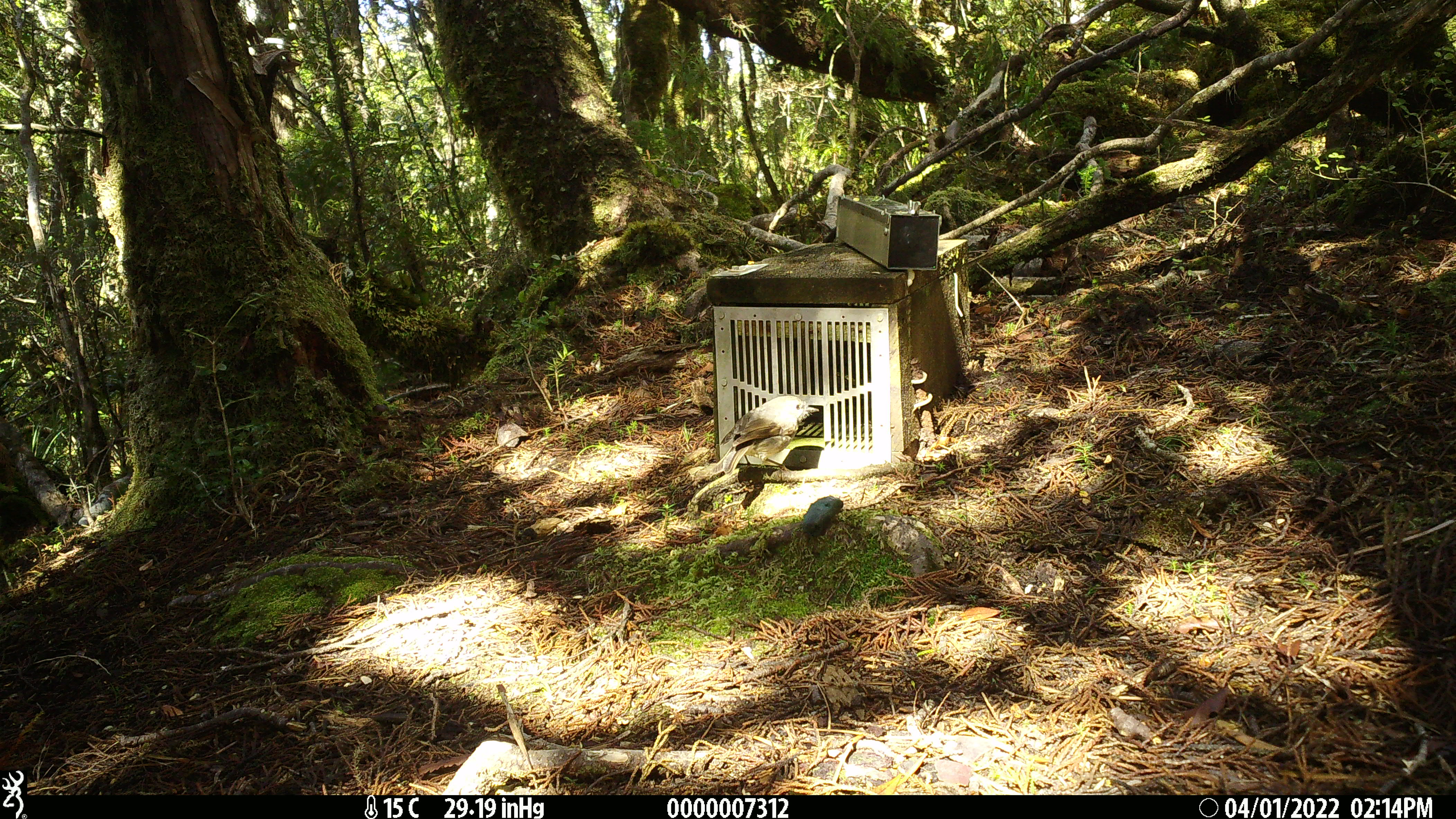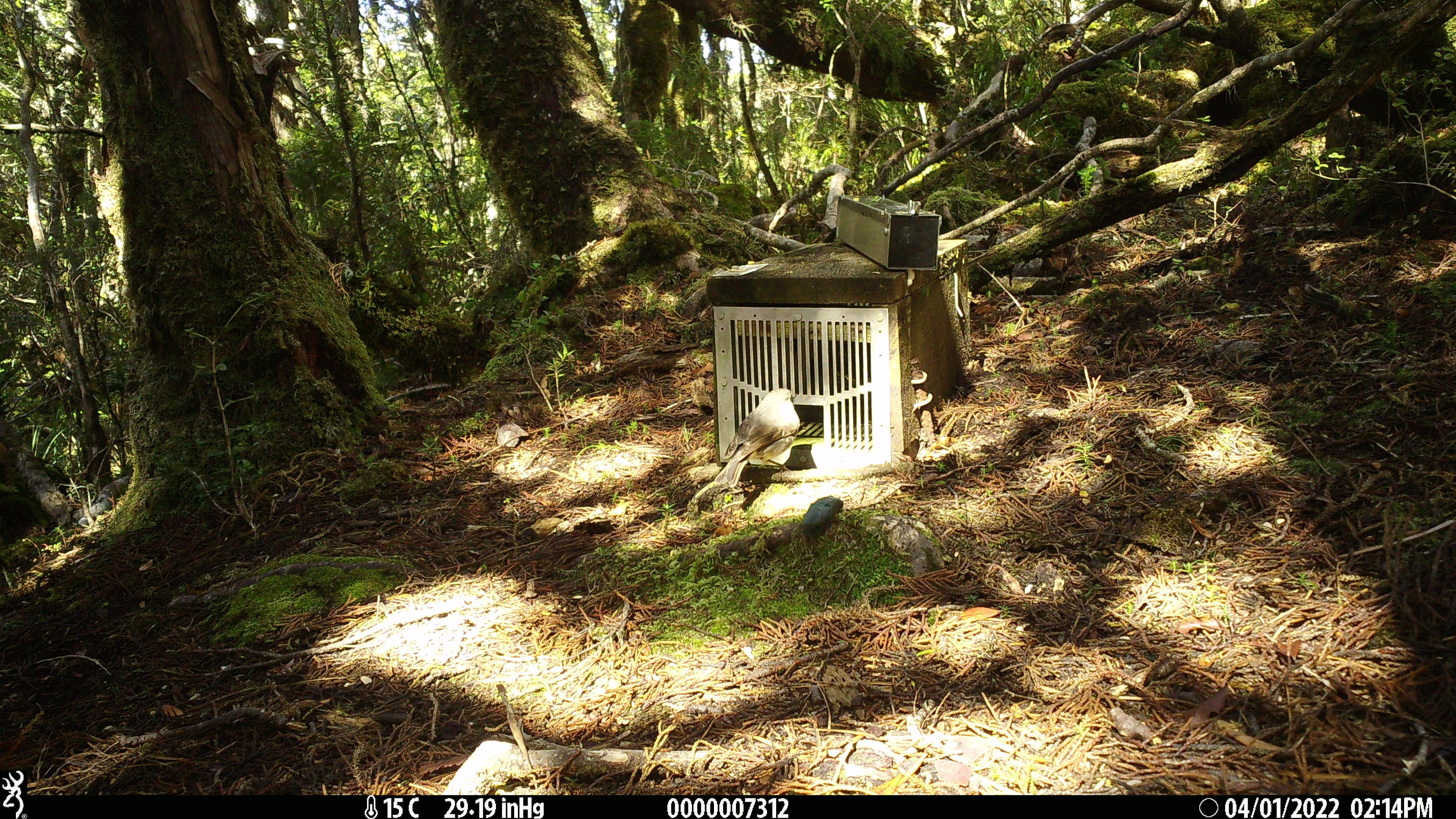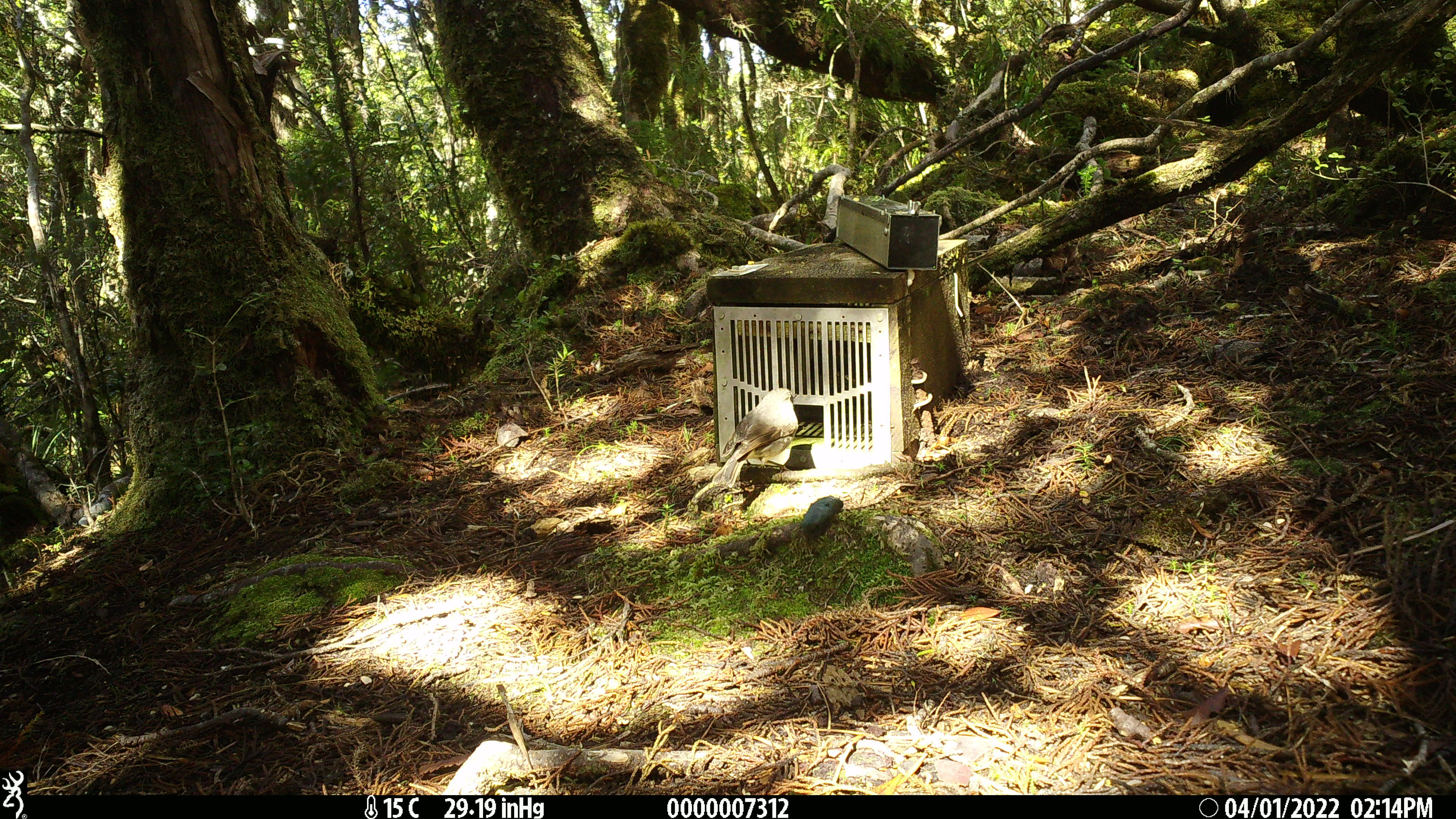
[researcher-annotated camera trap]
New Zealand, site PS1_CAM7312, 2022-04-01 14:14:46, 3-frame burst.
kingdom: Animalia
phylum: Chordata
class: Aves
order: Passeriformes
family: Petroicidae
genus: Petroica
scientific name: Petroica australis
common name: new zealand robin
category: robin